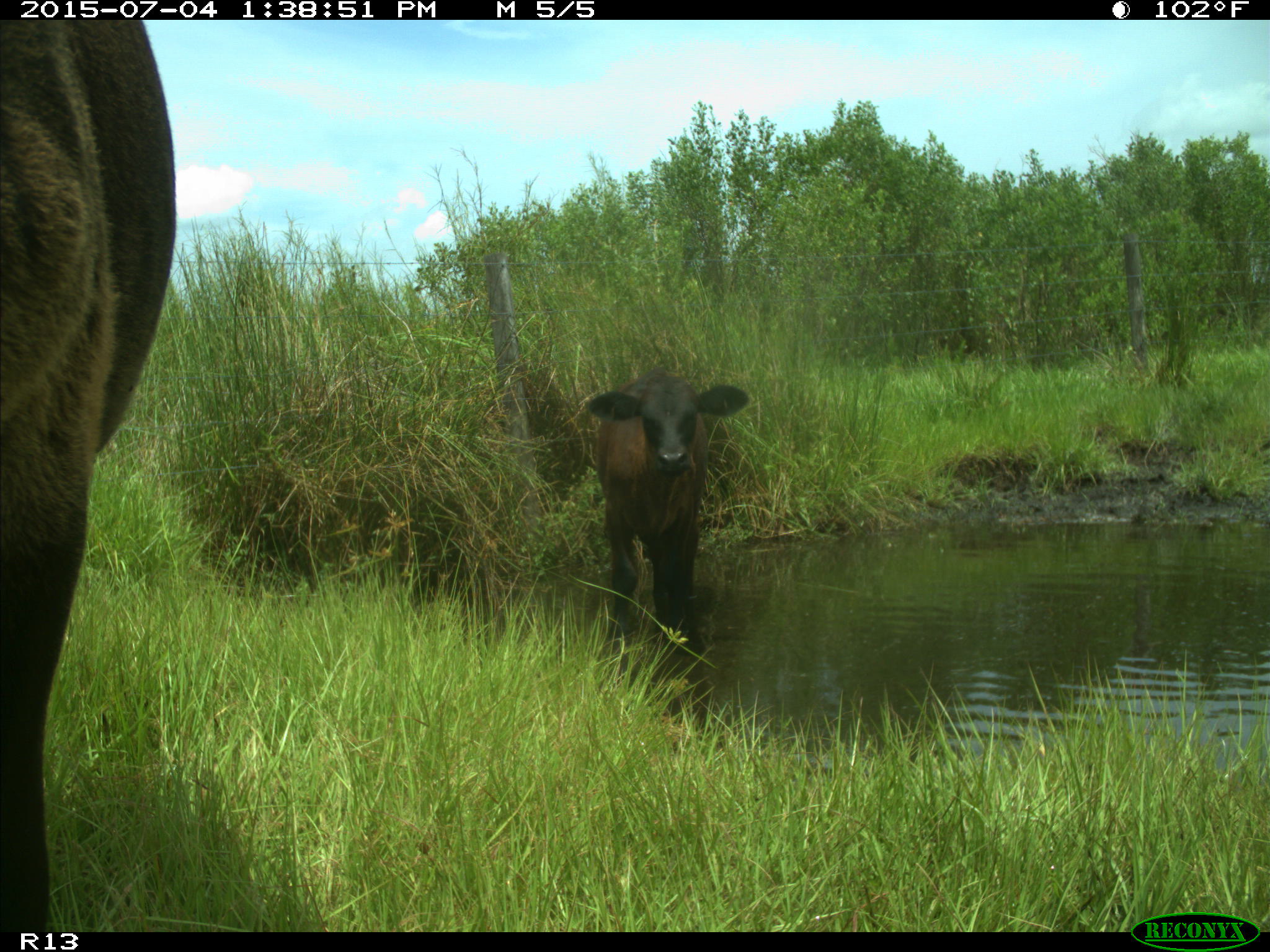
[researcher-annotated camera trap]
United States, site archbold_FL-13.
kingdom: Animalia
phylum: Chordata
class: Mammalia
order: Artiodactyla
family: Bovidae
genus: Bos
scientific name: Bos taurus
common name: domestic cow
Bos taurus (domestic cow).